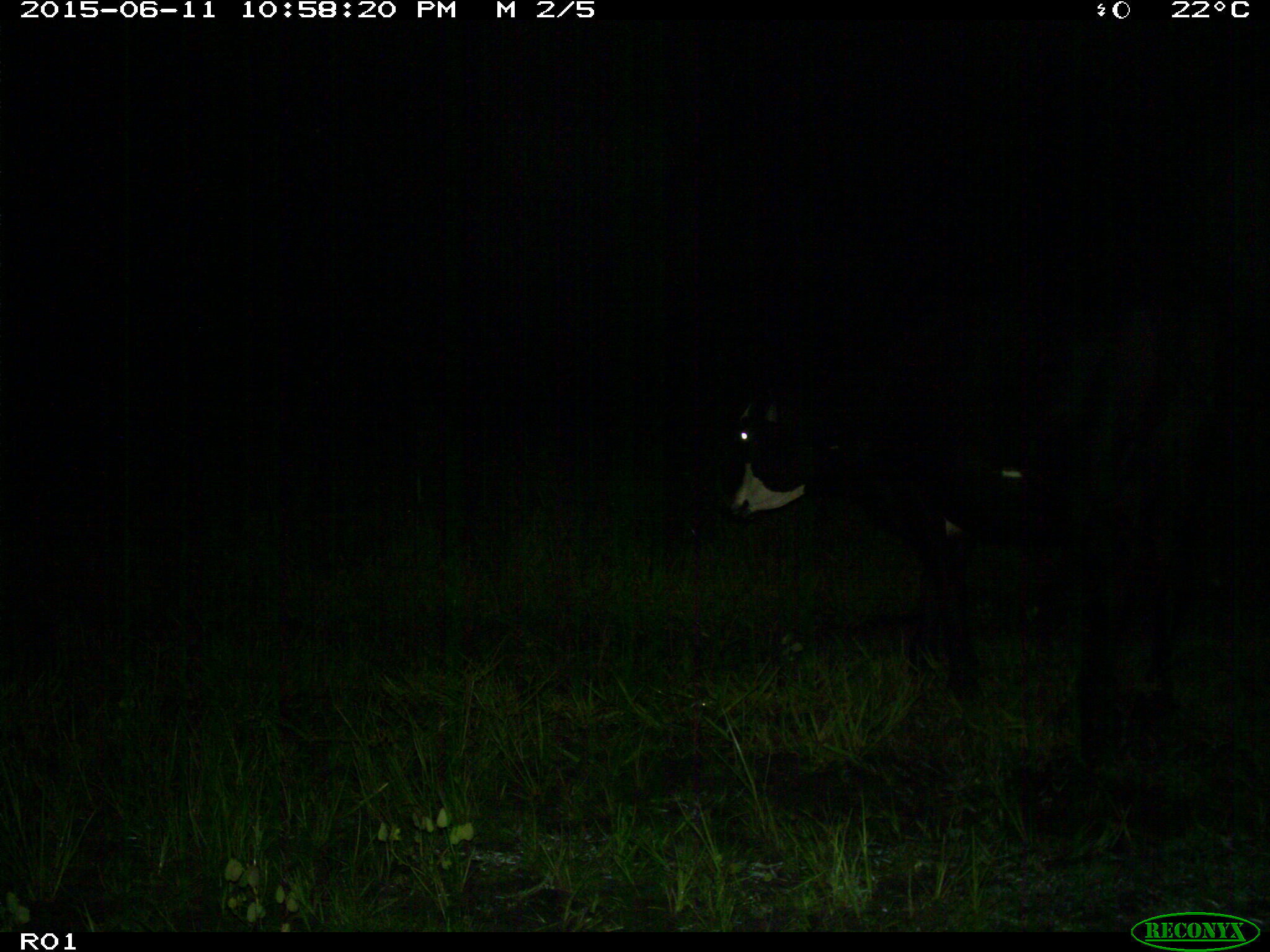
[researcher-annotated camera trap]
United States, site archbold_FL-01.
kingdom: Animalia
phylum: Chordata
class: Mammalia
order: Artiodactyla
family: Bovidae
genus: Bos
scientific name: Bos taurus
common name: domestic cow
Bos taurus (domestic cow).